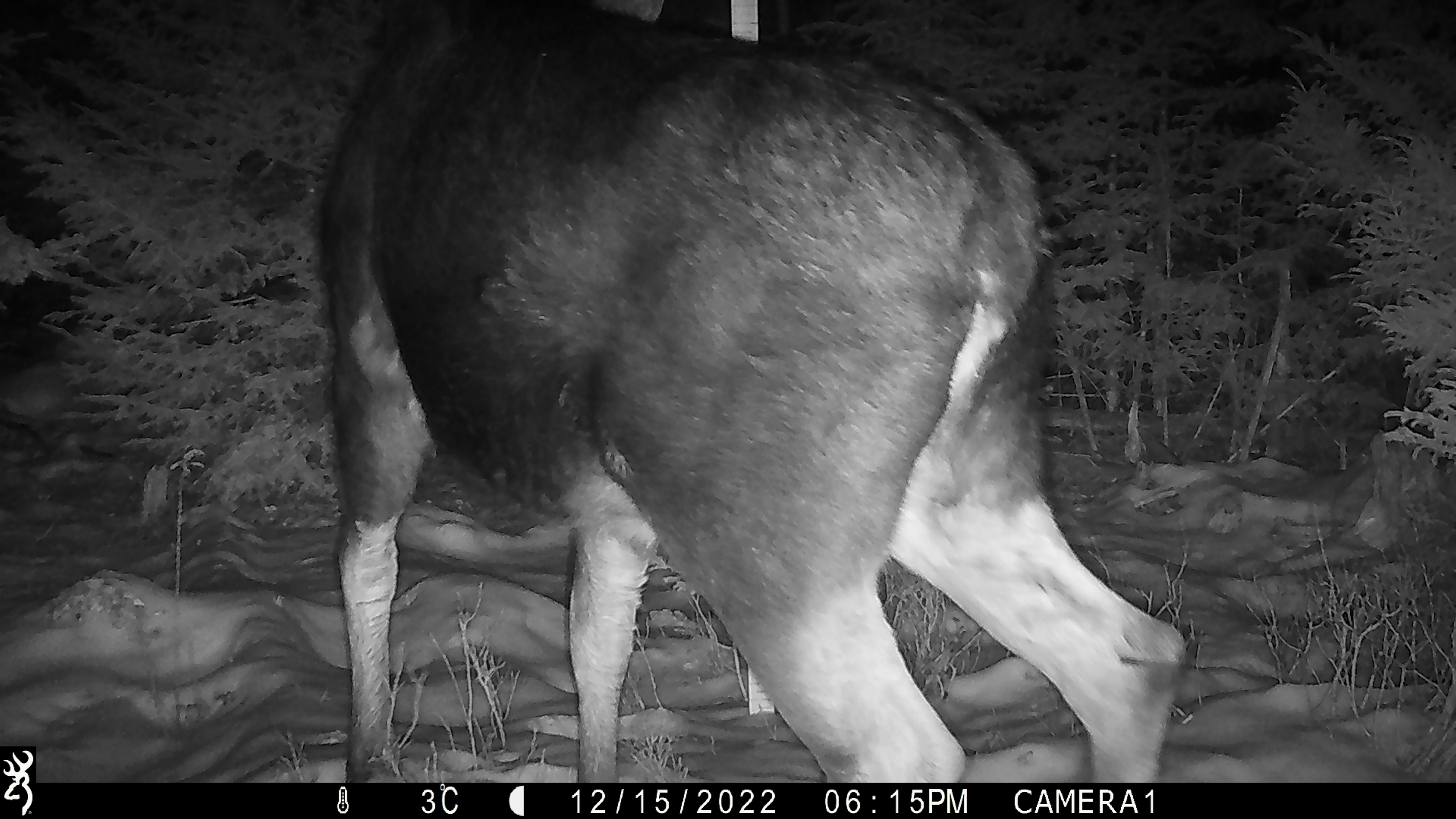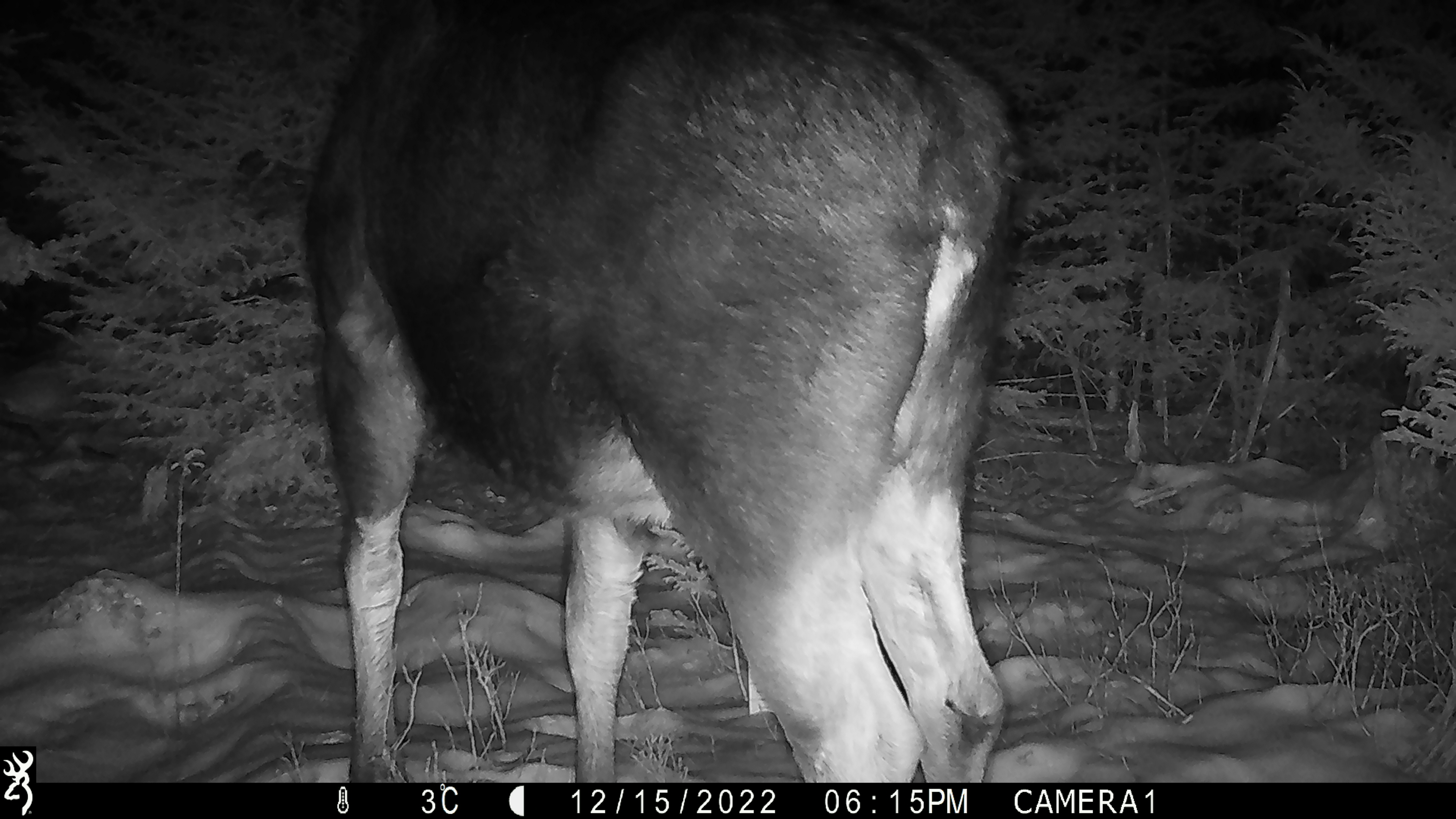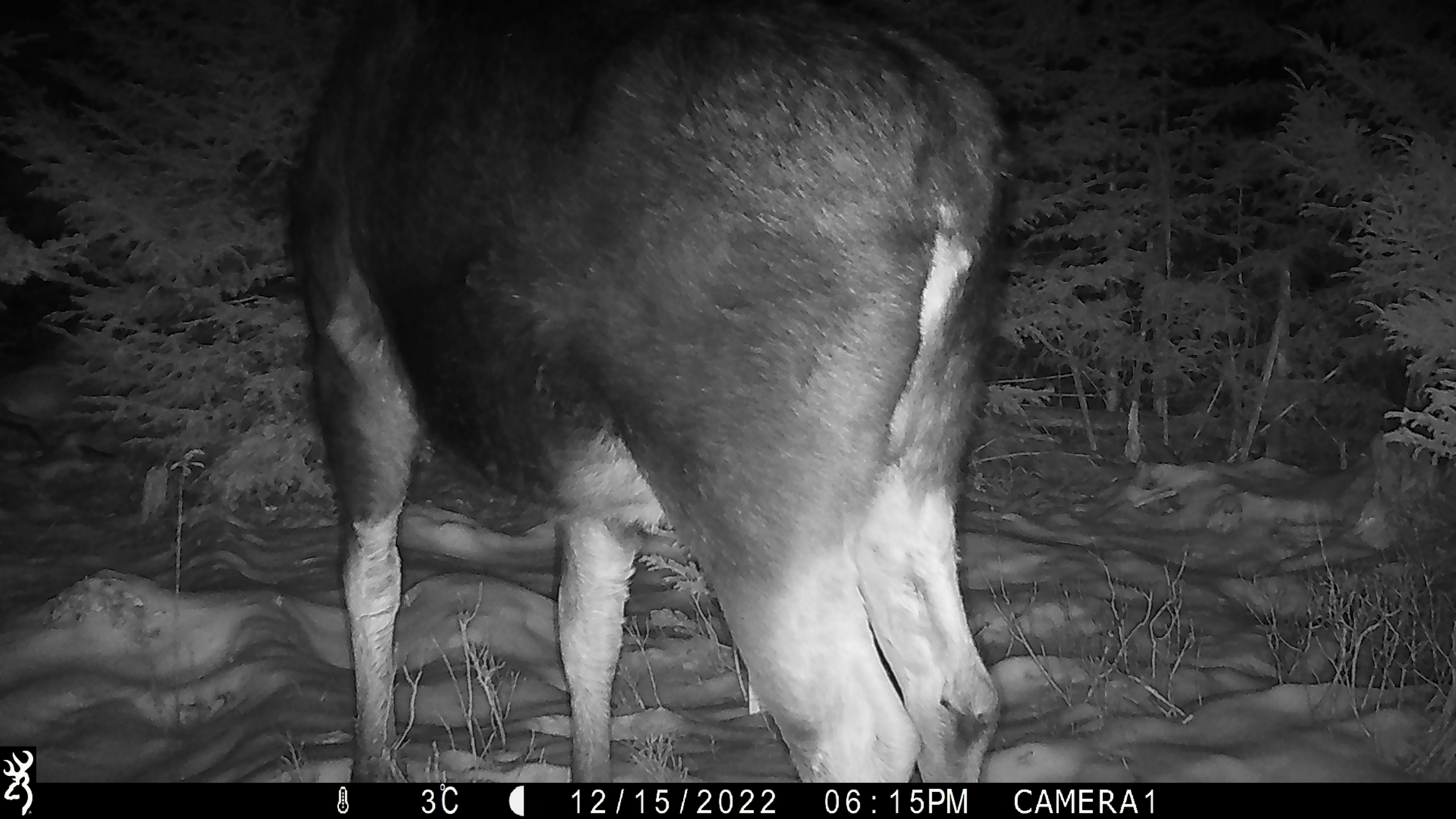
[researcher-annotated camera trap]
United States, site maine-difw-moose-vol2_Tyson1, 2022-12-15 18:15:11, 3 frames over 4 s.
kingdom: Animalia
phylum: Chordata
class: Mammalia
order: Artiodactyla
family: Cervidae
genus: Alces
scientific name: Alces alces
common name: moose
Moose (Alces alces).